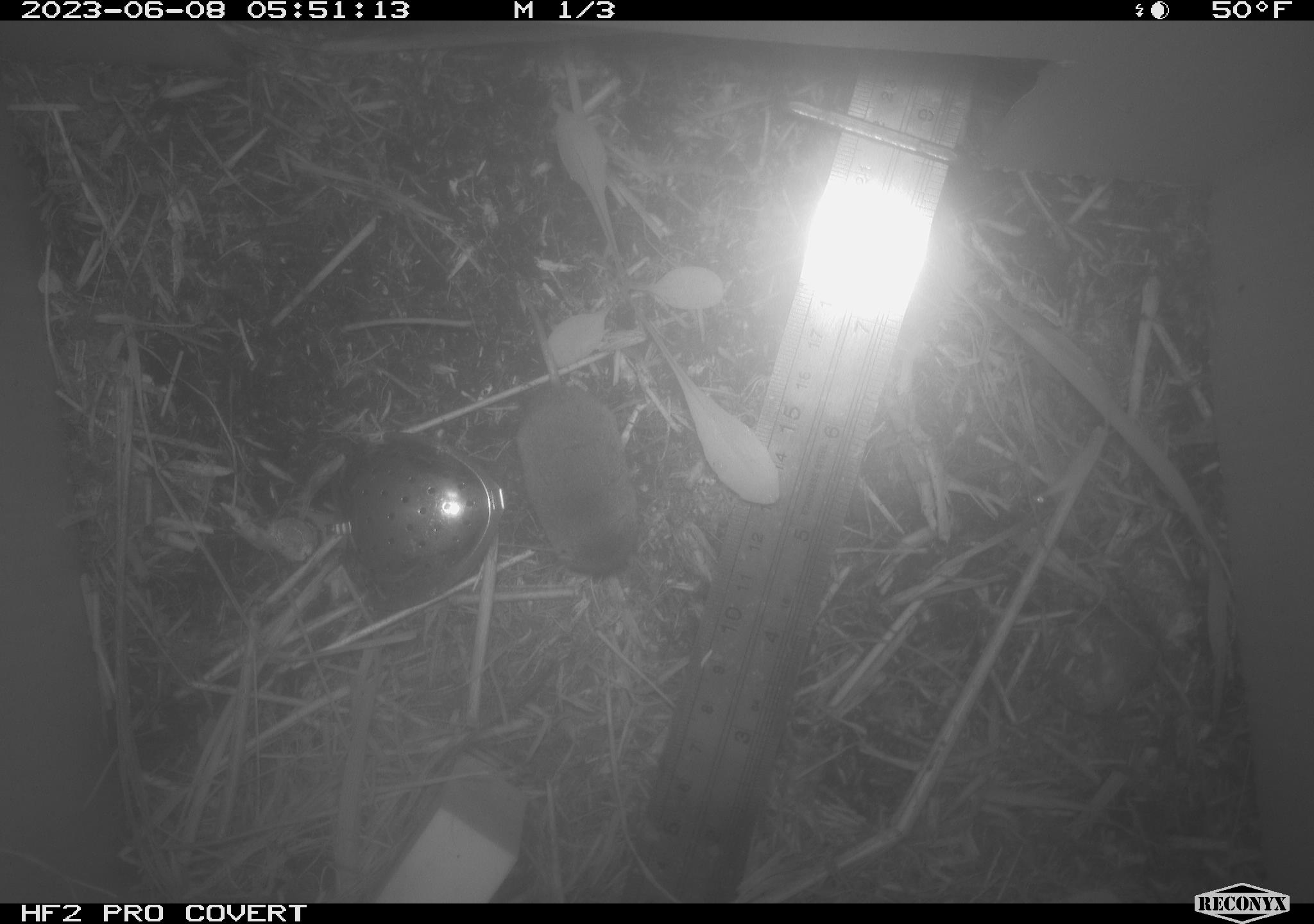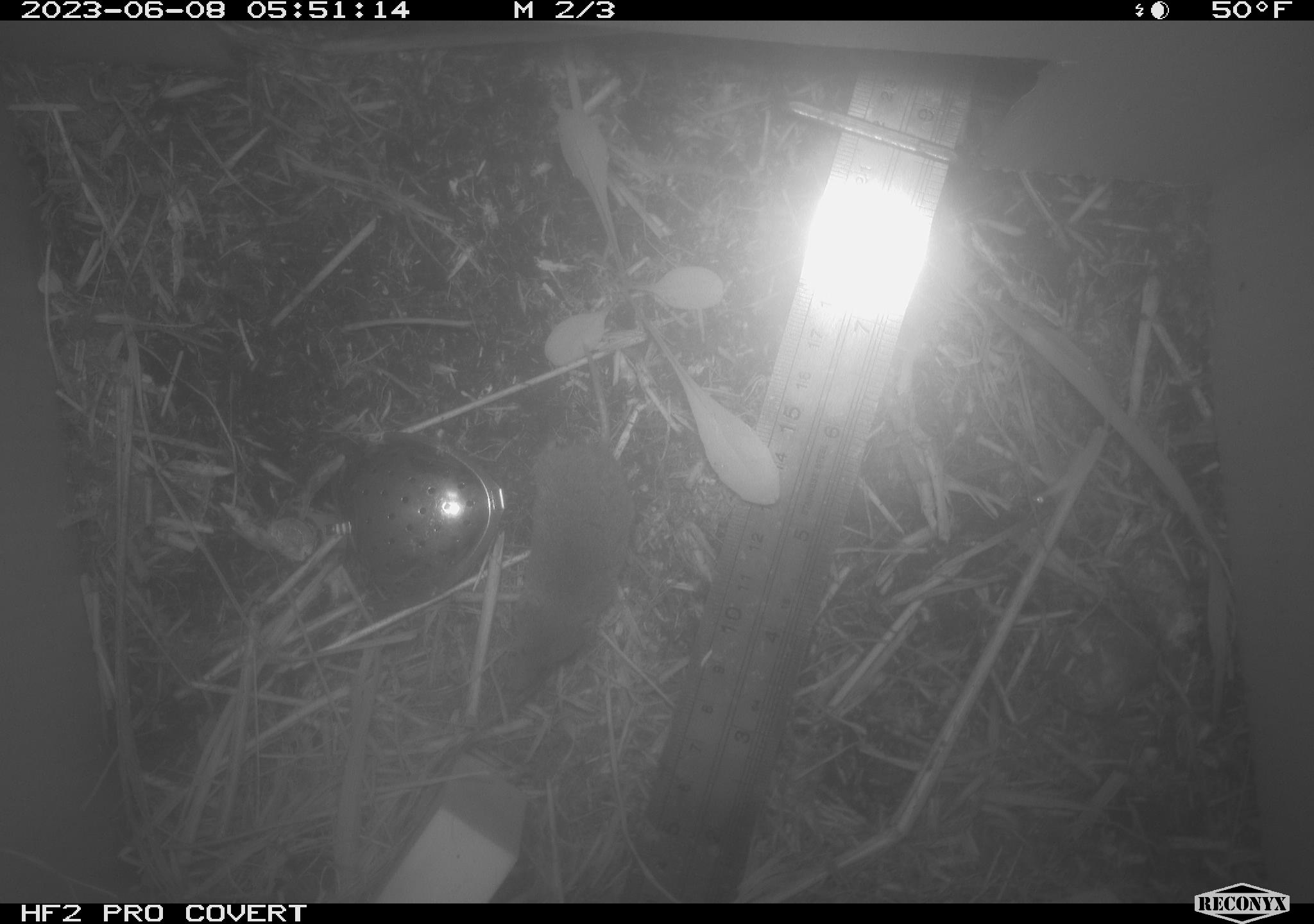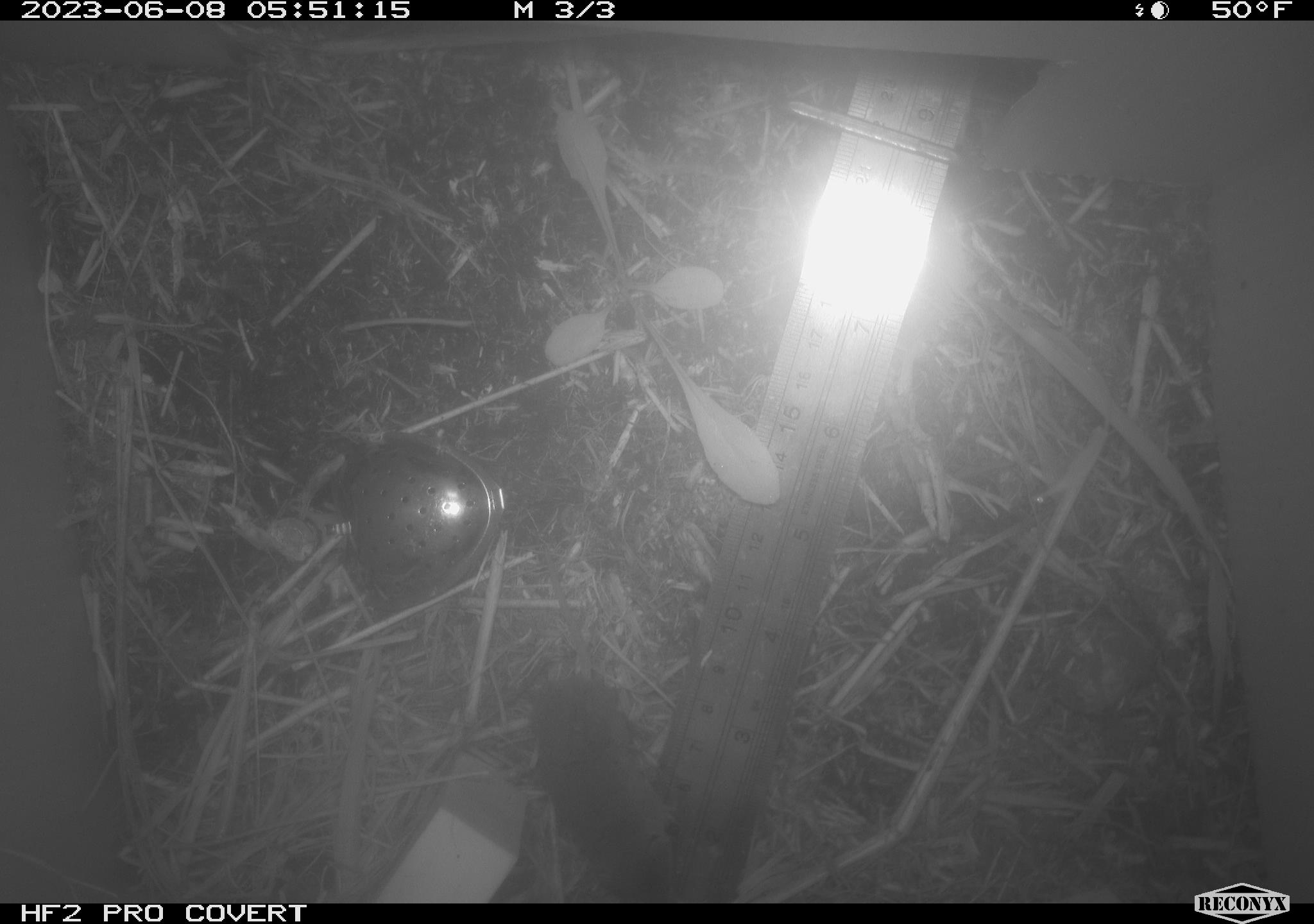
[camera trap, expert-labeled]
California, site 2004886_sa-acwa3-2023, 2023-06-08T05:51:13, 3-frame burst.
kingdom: Animalia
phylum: Chordata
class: Mammalia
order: Eulipotyphla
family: Soricidae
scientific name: Soricidae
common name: shrews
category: soricidae family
Soricidae family (shrews) (Soricidae).